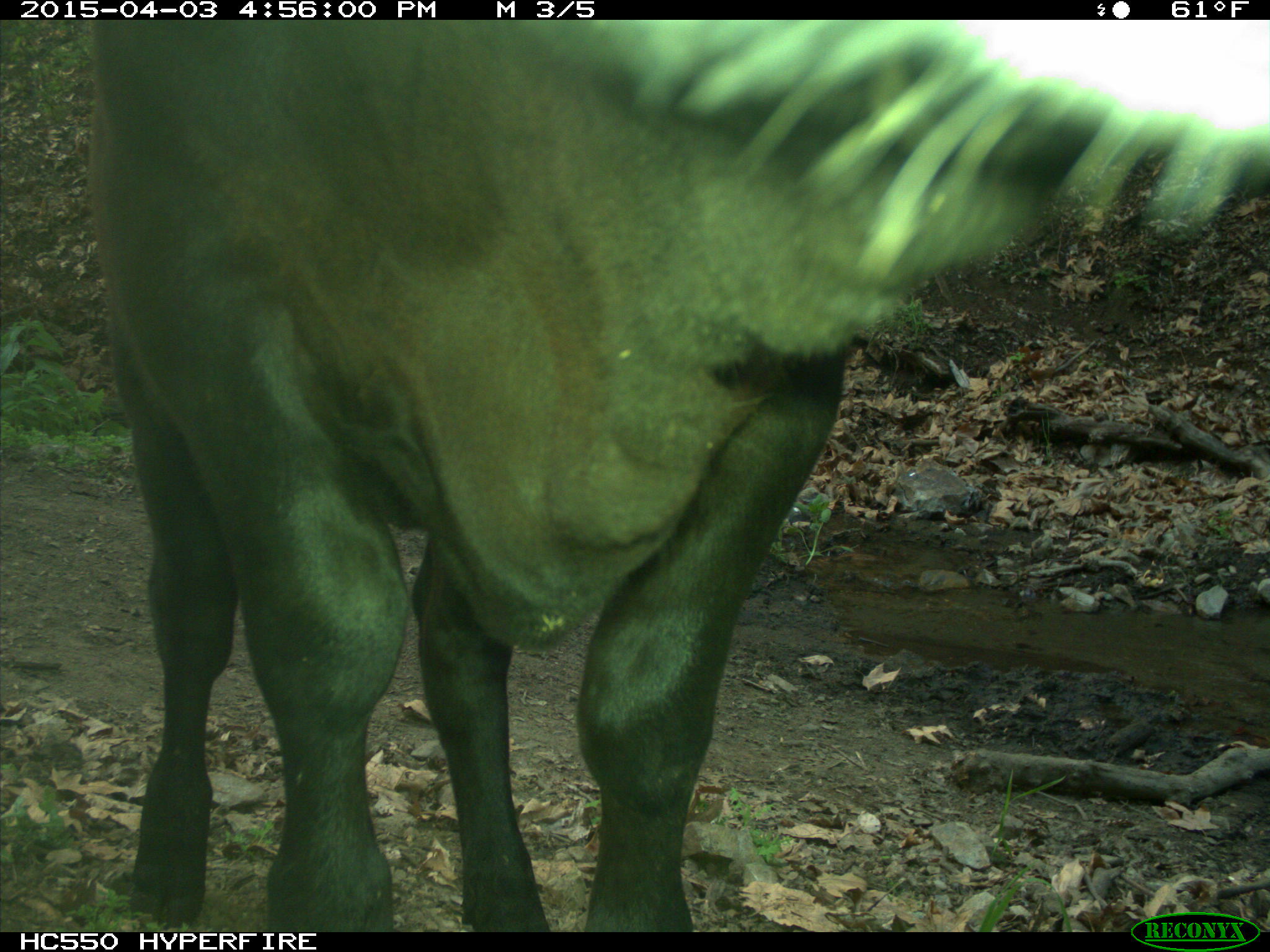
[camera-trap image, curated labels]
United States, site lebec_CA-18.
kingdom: Animalia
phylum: Chordata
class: Mammalia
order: Artiodactyla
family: Bovidae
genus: Bos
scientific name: Bos taurus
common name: domestic cow